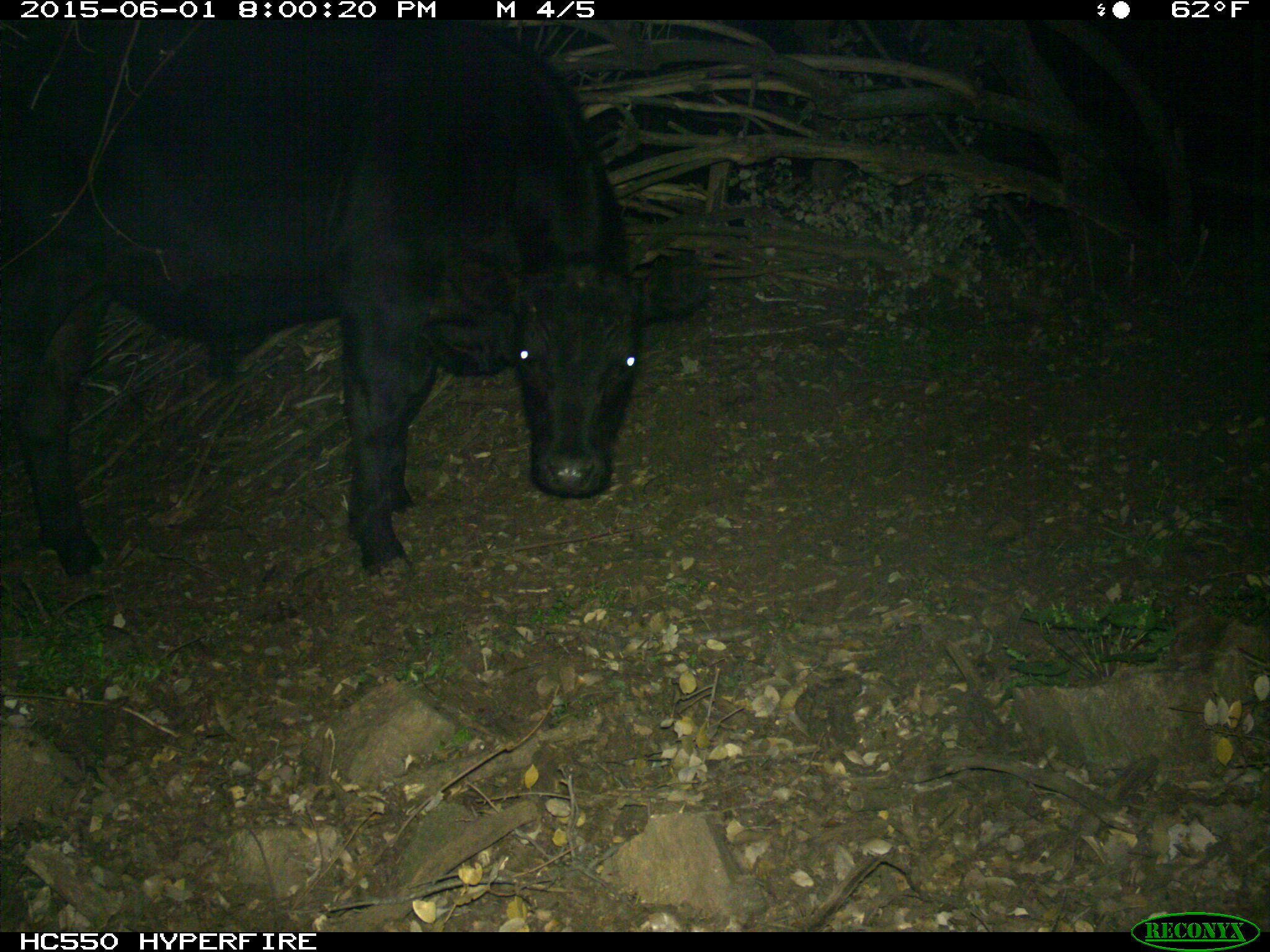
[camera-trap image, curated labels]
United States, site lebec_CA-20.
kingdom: Animalia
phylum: Chordata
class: Mammalia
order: Artiodactyla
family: Bovidae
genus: Bos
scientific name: Bos taurus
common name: domestic cow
Bos taurus (domestic cow).